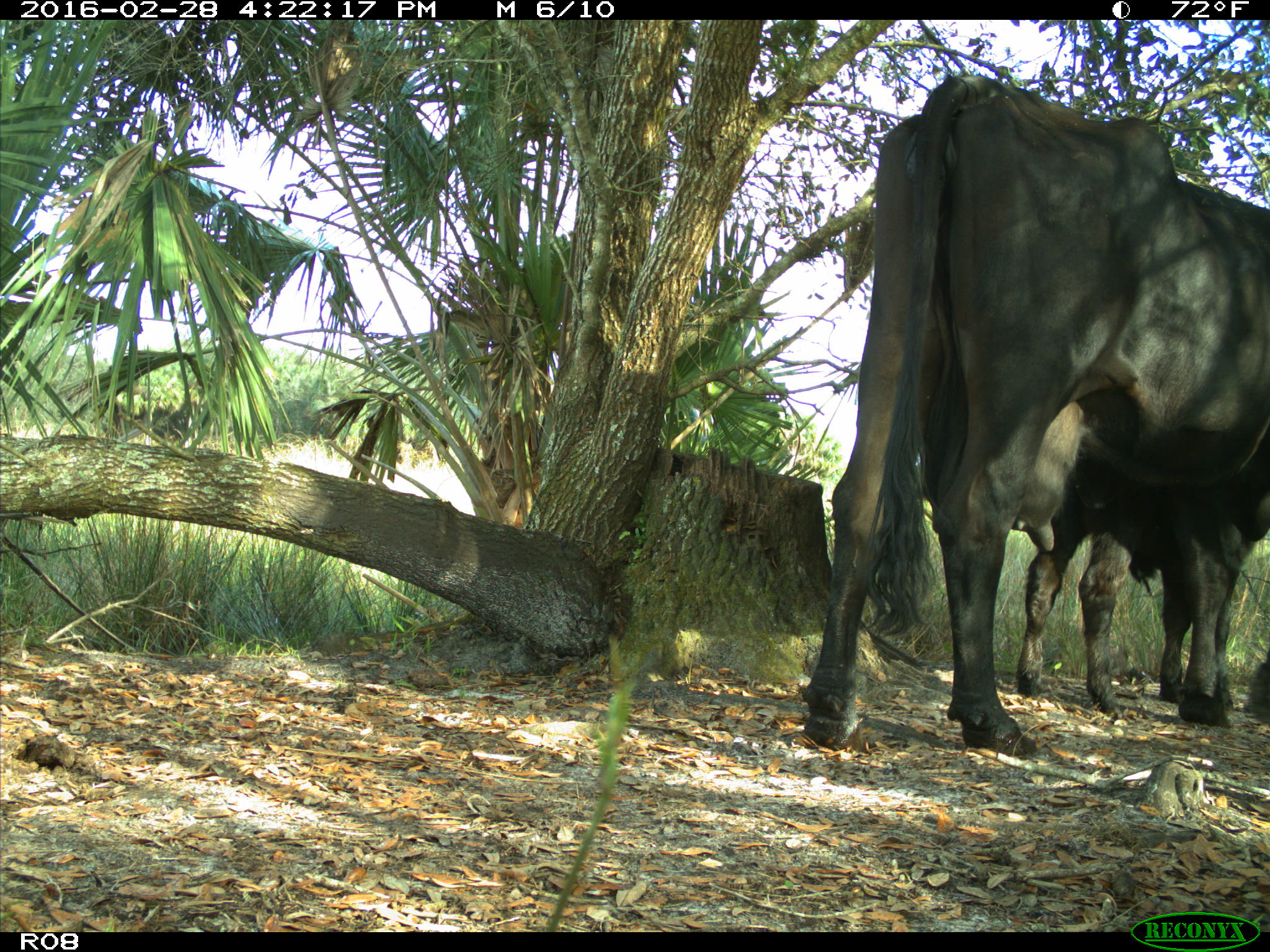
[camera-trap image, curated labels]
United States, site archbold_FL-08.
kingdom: Animalia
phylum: Chordata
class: Mammalia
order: Artiodactyla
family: Bovidae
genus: Bos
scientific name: Bos taurus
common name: domestic cow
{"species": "Bos taurus (domestic cow)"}